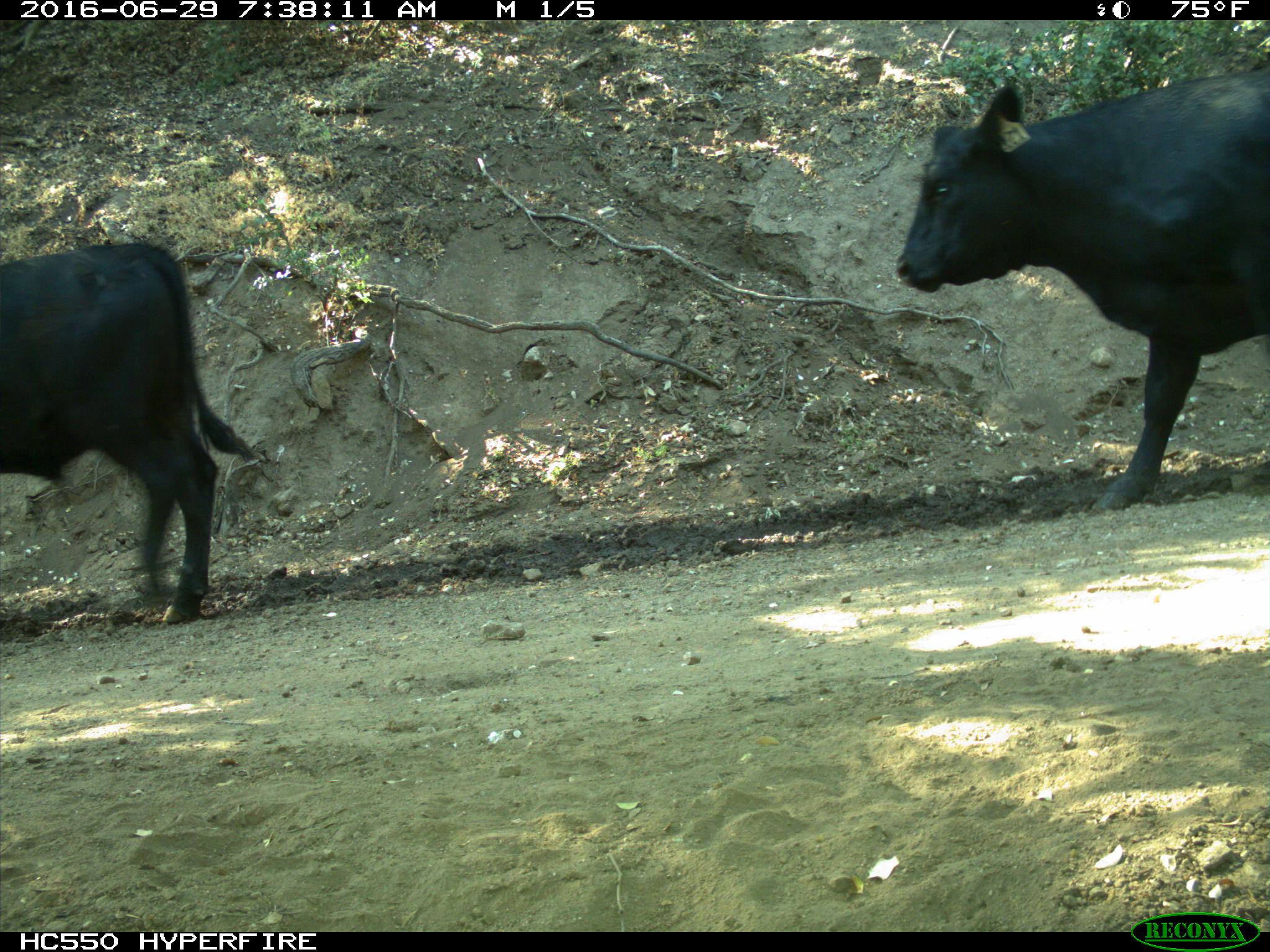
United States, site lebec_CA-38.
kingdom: Animalia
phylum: Chordata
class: Mammalia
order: Artiodactyla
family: Bovidae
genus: Bos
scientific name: Bos taurus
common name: domestic cow